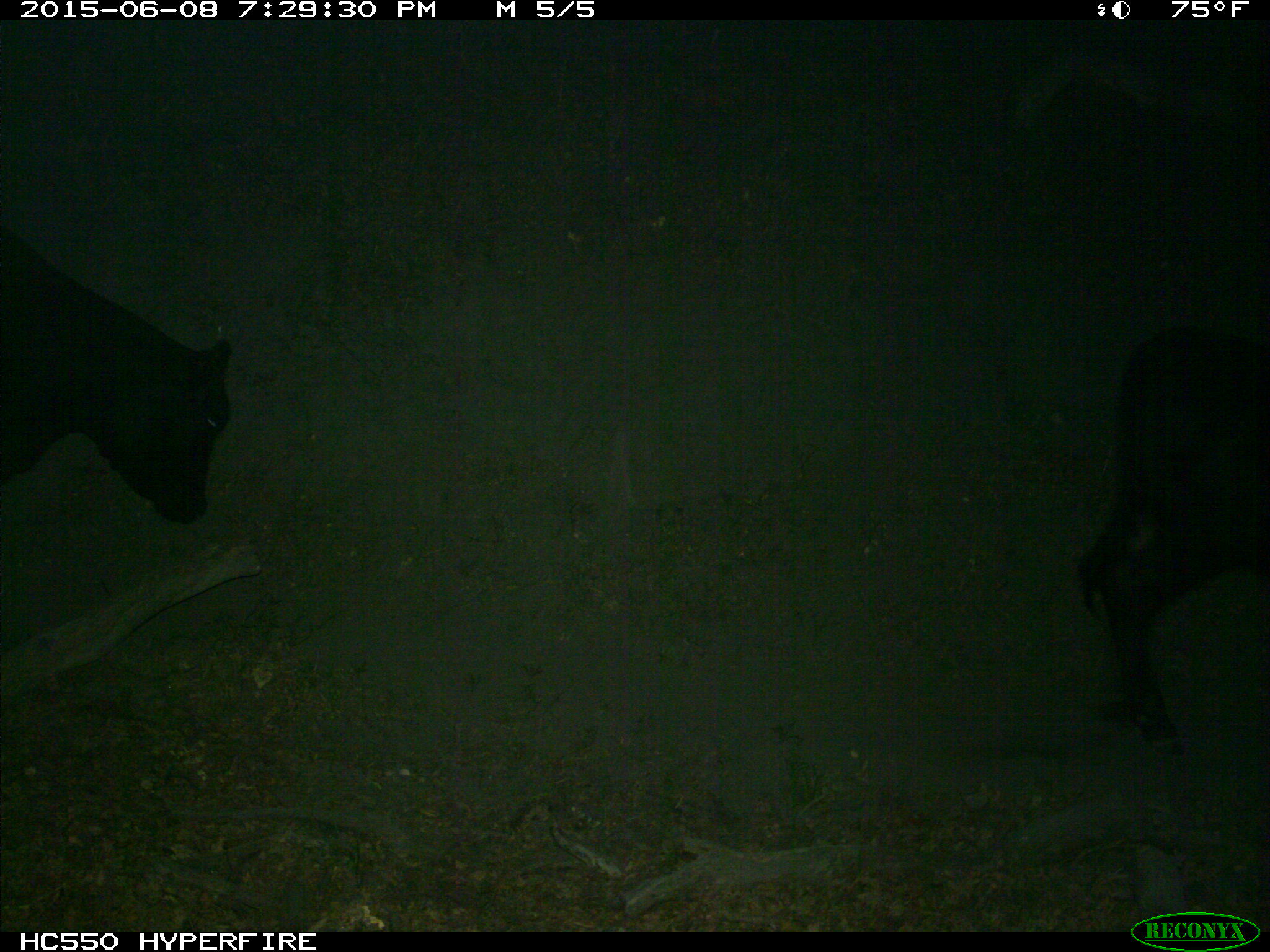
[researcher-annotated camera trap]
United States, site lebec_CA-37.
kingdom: Animalia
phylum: Chordata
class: Mammalia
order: Artiodactyla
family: Bovidae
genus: Bos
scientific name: Bos taurus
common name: domestic cow